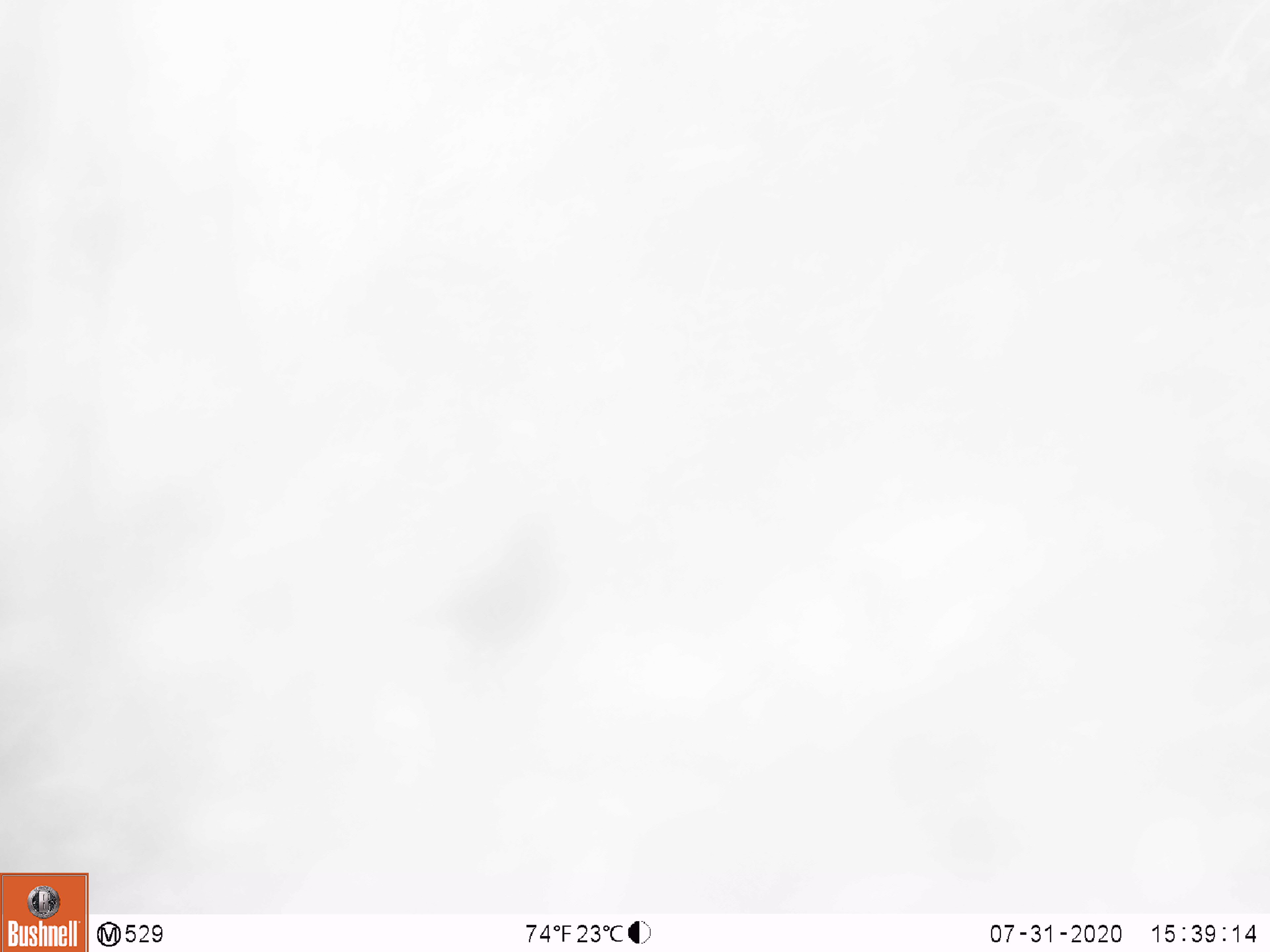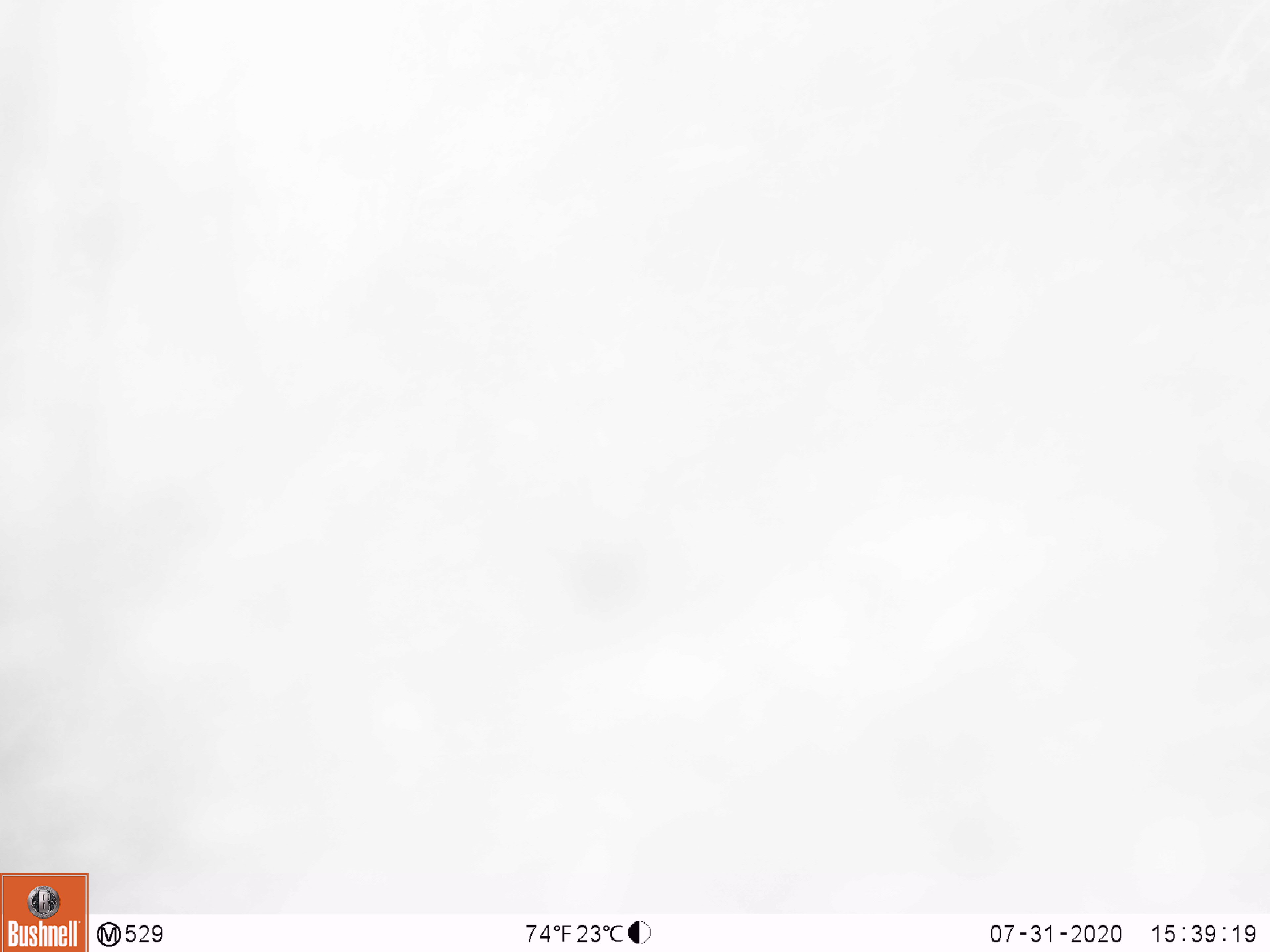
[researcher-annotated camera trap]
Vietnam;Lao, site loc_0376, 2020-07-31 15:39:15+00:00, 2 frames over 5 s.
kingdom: Animalia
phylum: Chordata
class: Mammalia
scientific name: Mammalia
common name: mammal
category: unidentified small mammal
Unidentified small mammal (mammal) (Mammalia). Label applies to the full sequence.